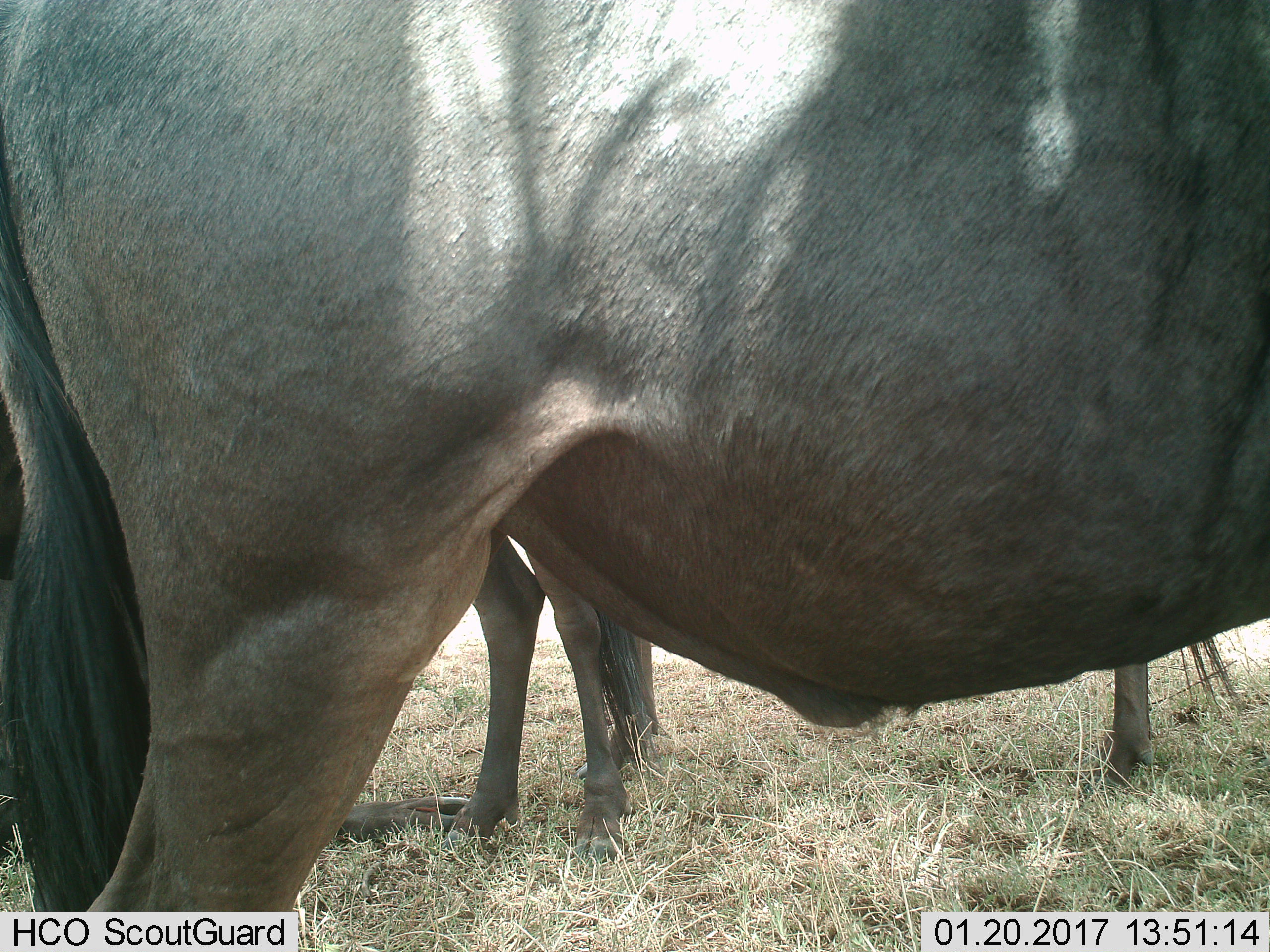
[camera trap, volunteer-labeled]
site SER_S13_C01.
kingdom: Animalia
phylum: Chordata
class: Mammalia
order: Artiodactyla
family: Bovidae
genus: Connochaetes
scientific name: Connochaetes taurinus taurinus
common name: blue wildebeest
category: wildebeestblue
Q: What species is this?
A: Wildebeestblue (blue wildebeest) (Connochaetes taurinus taurinus).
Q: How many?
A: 3.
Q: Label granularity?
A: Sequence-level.